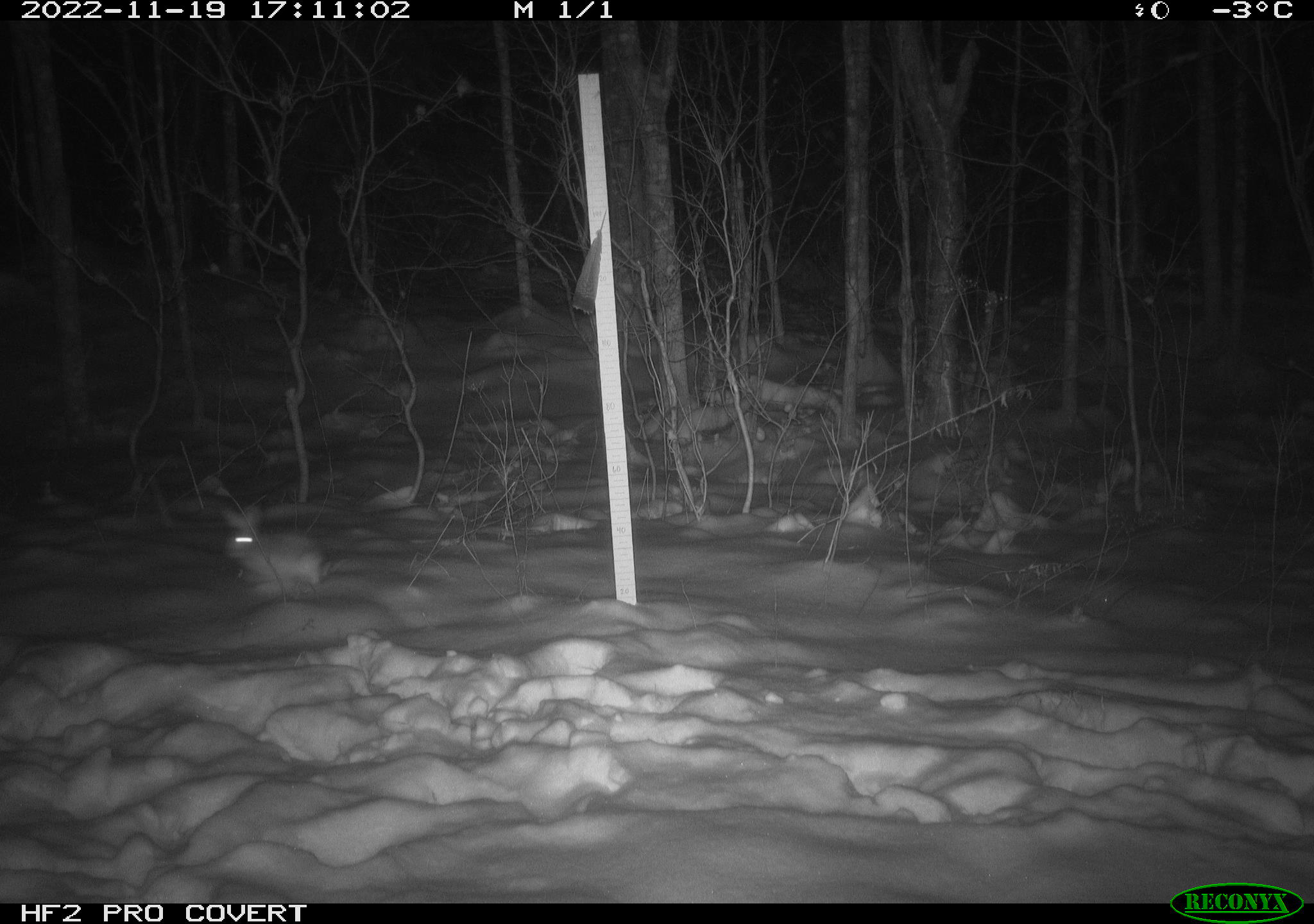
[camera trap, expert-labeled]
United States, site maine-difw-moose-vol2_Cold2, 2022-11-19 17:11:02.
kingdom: Animalia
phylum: Chordata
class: Mammalia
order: Lagomorpha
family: Leporidae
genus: Lepus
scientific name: Lepus americanus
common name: snowshoe hare